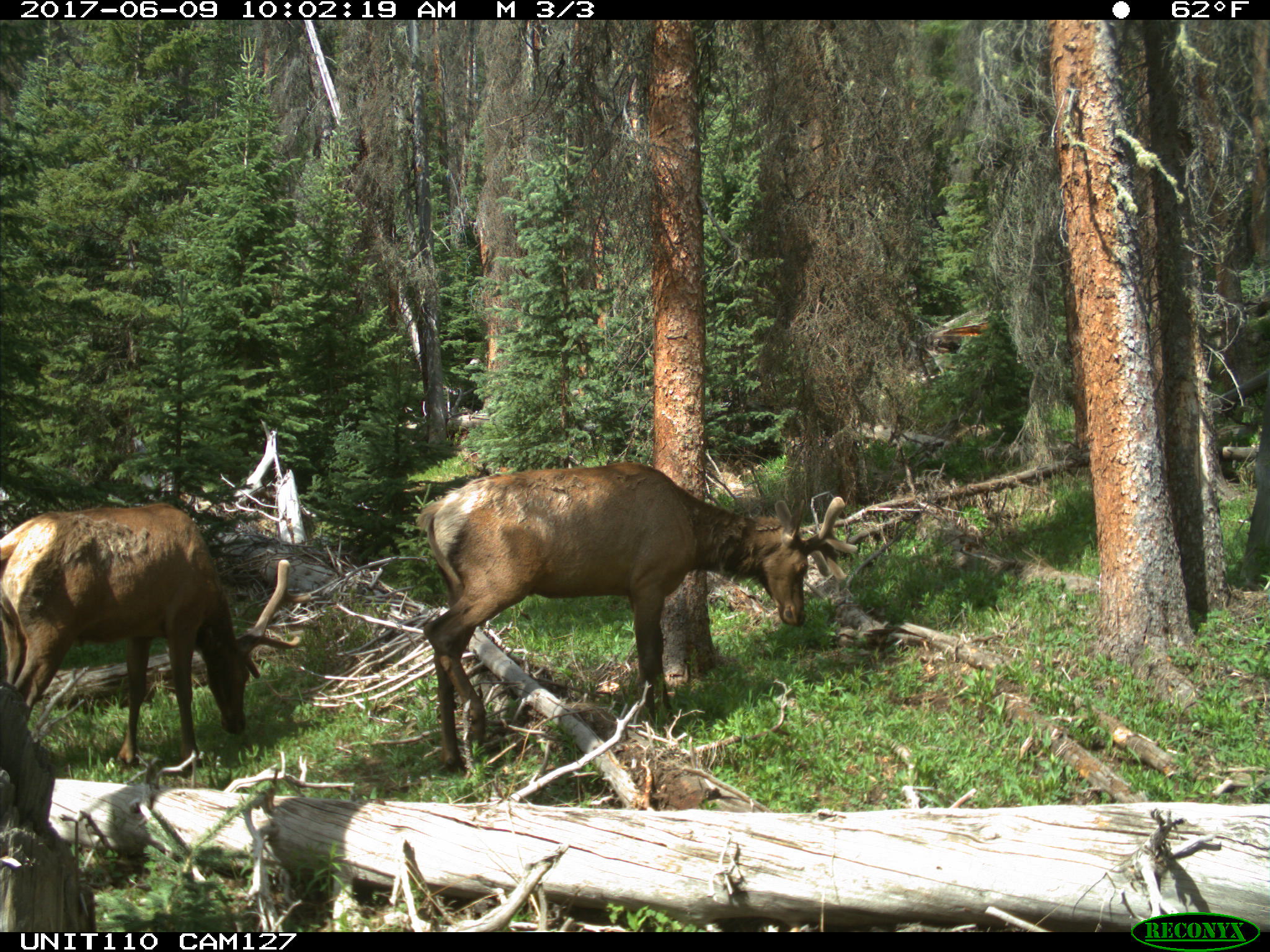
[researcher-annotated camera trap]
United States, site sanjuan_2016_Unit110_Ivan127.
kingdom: Animalia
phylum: Chordata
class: Mammalia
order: Artiodactyla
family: Cervidae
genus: Cervus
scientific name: Cervus elaphus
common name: red deer